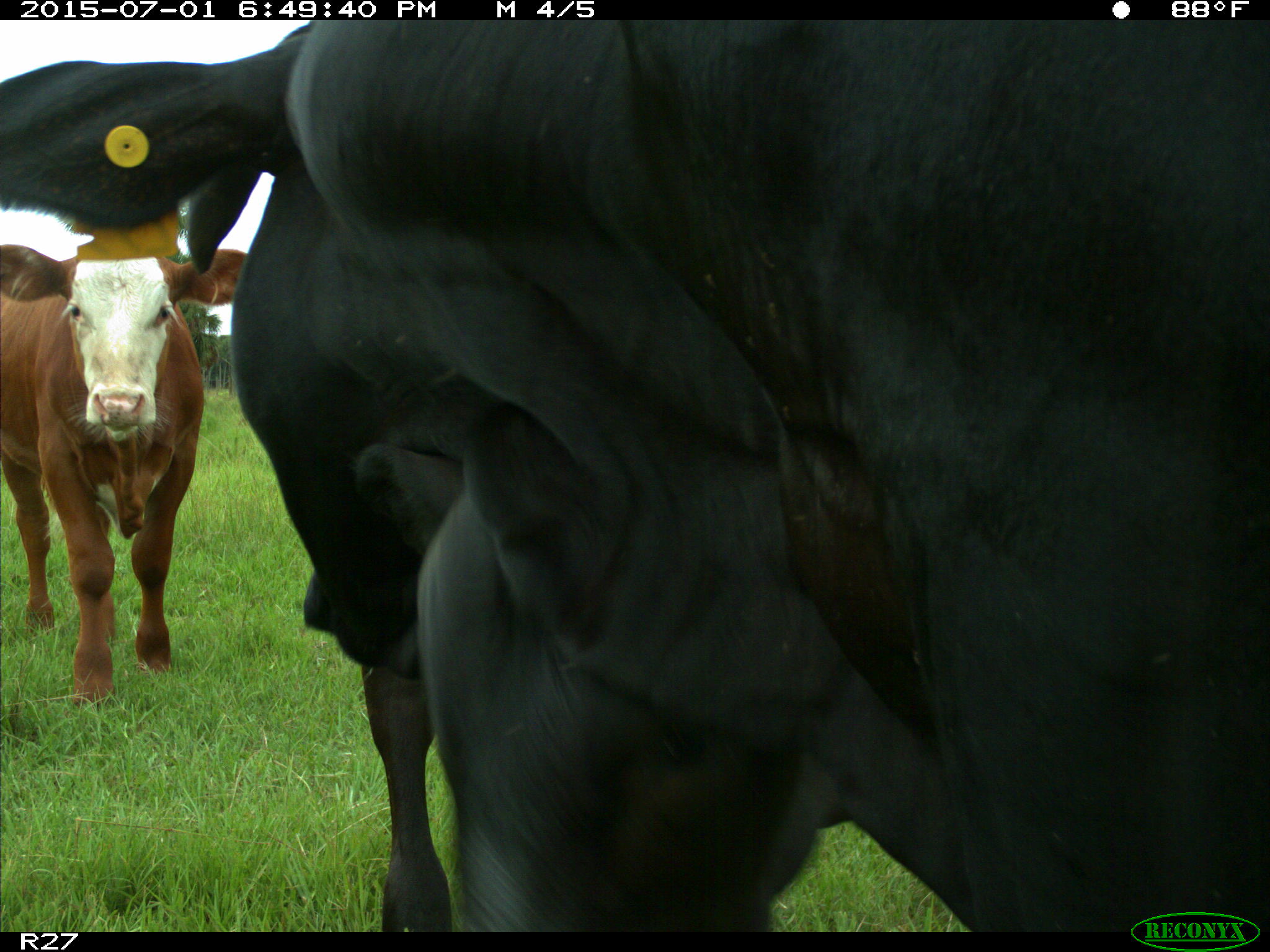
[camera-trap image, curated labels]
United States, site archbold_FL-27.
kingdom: Animalia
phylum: Chordata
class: Mammalia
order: Artiodactyla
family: Bovidae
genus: Bos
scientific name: Bos taurus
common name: domestic cow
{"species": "Bos taurus (domestic cow)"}